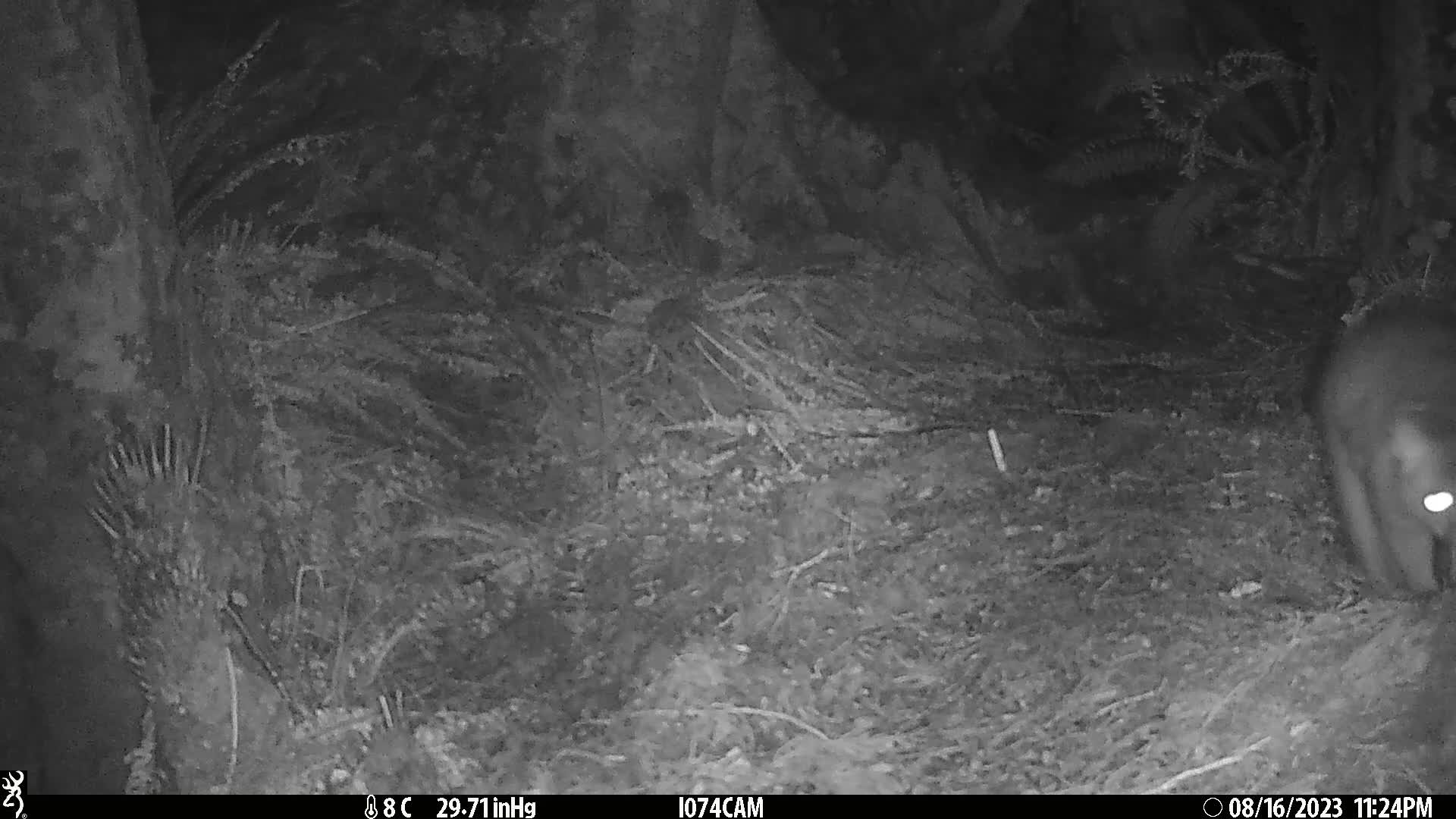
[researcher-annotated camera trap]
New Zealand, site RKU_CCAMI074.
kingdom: Animalia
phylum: Chordata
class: Mammalia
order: Diprotodontia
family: Phalangeridae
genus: Trichosurus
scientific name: Trichosurus vulpecula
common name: common brushtail possum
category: possum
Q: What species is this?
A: Possum (common brushtail possum) (Trichosurus vulpecula).